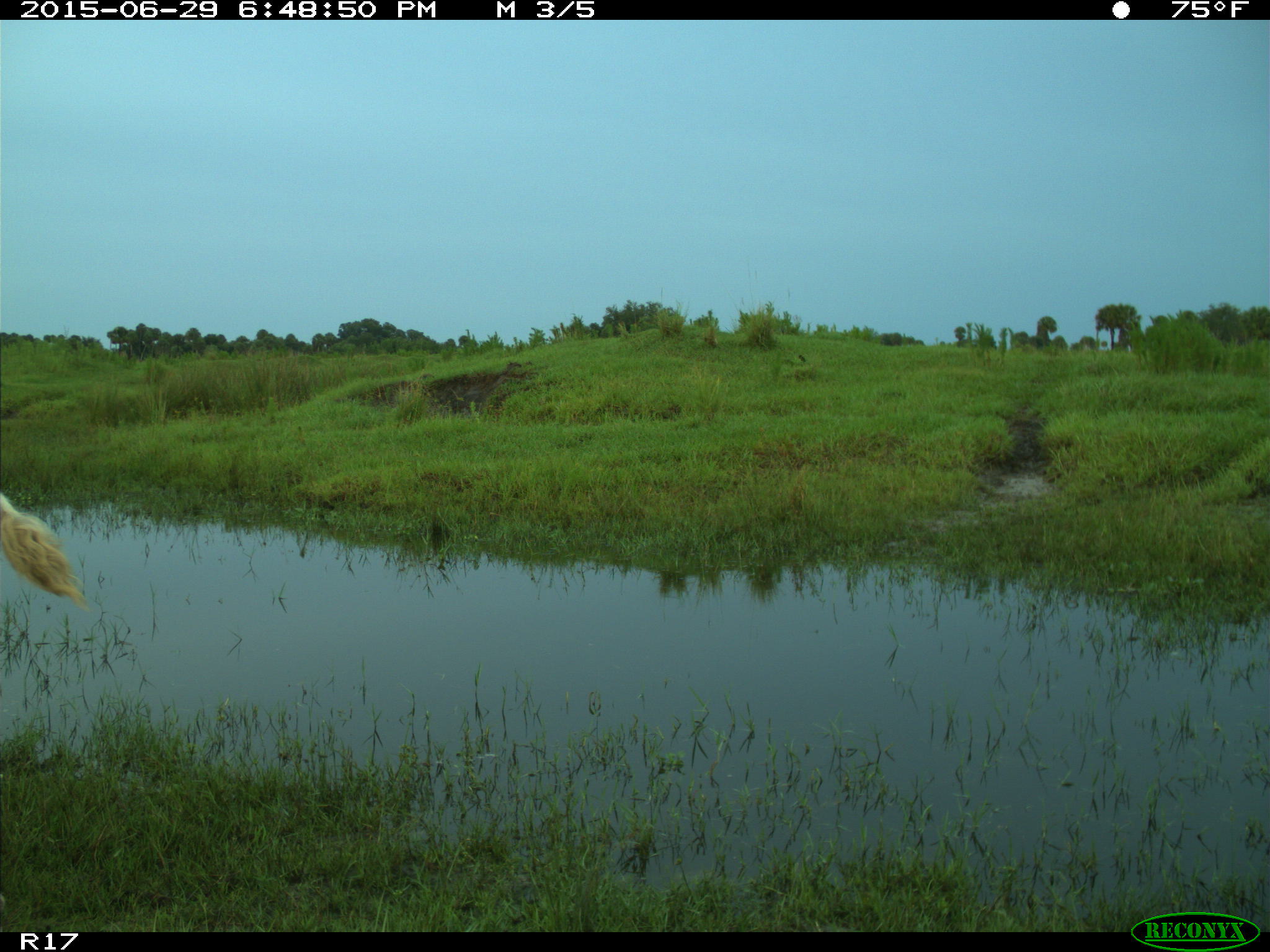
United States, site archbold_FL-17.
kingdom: Animalia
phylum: Chordata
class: Mammalia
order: Artiodactyla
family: Bovidae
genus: Bos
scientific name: Bos taurus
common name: domestic cow